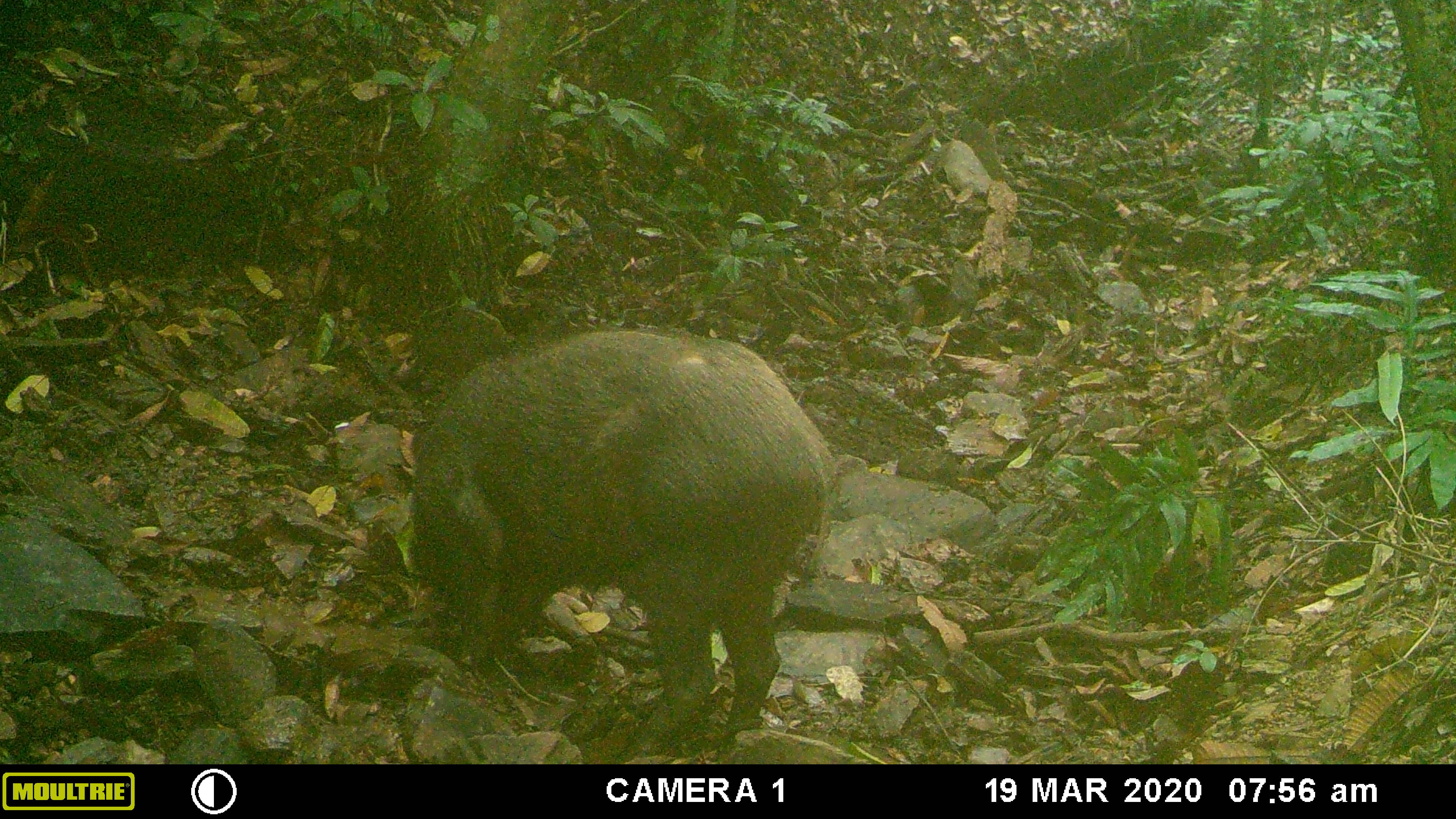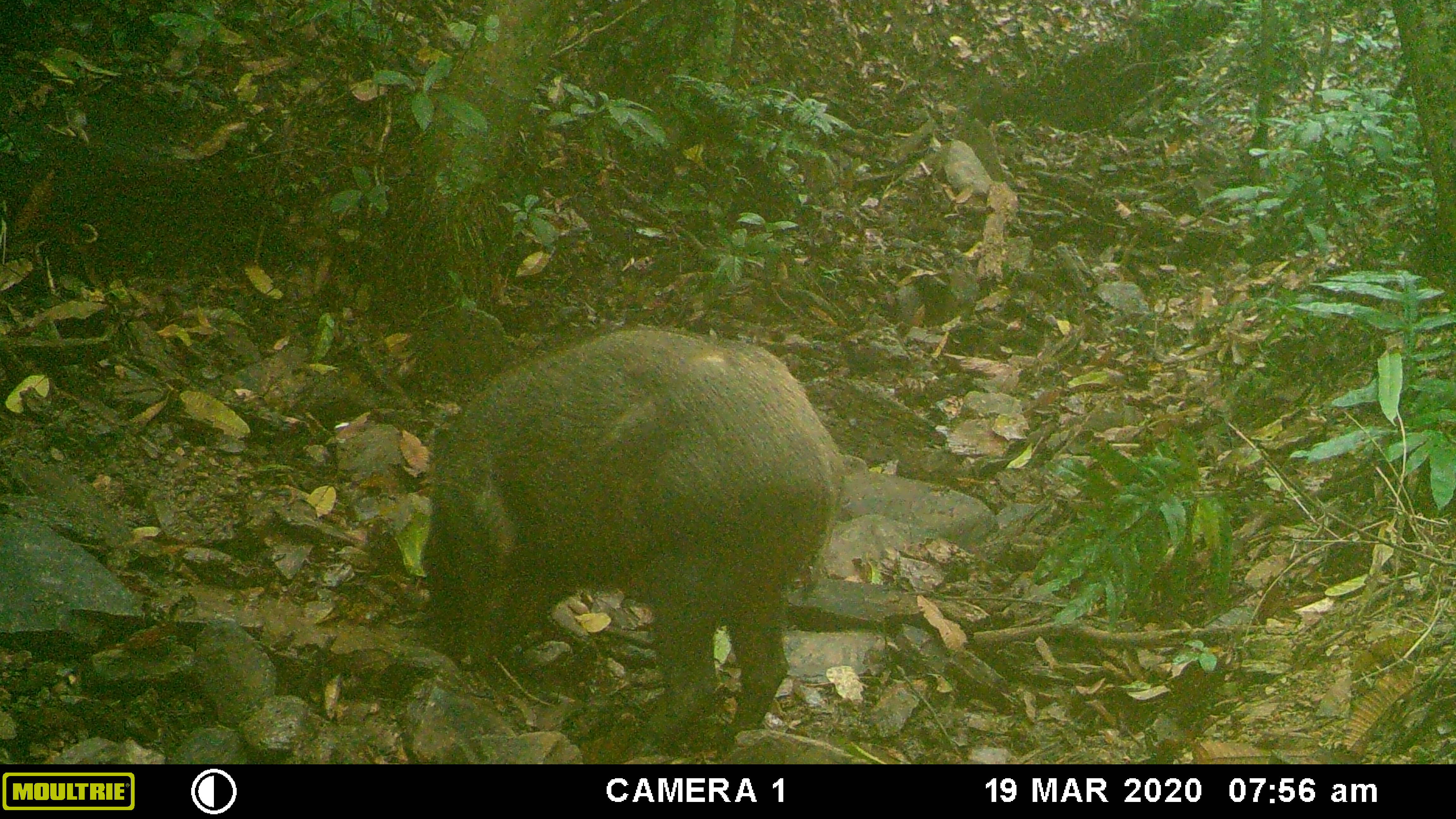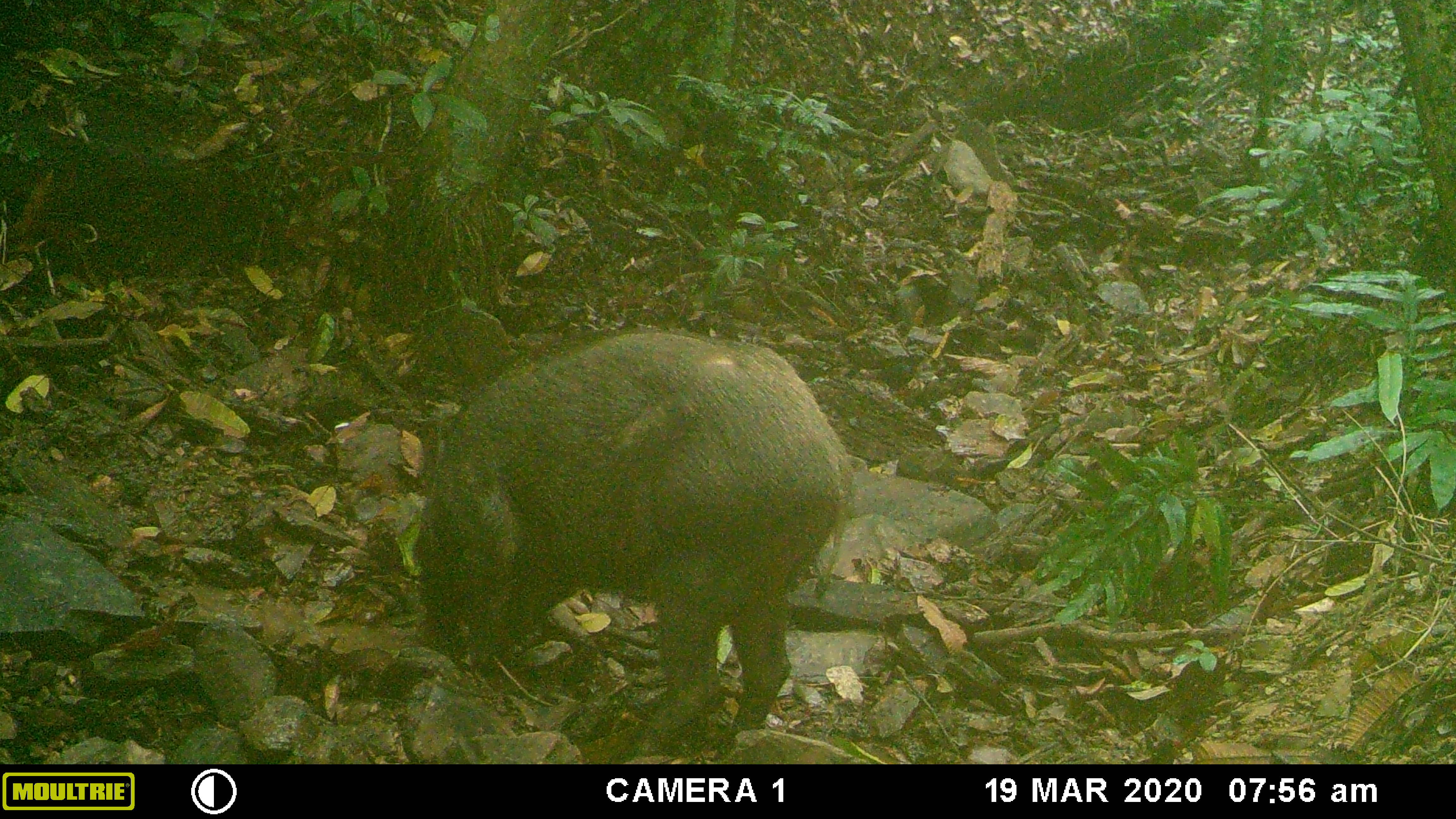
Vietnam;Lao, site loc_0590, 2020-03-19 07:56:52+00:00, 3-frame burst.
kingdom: Animalia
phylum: Chordata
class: Mammalia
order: Artiodactyla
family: Suidae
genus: Sus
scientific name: Sus scrofa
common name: eurasian wild pig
Eurasian wild pig (Sus scrofa). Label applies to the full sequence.